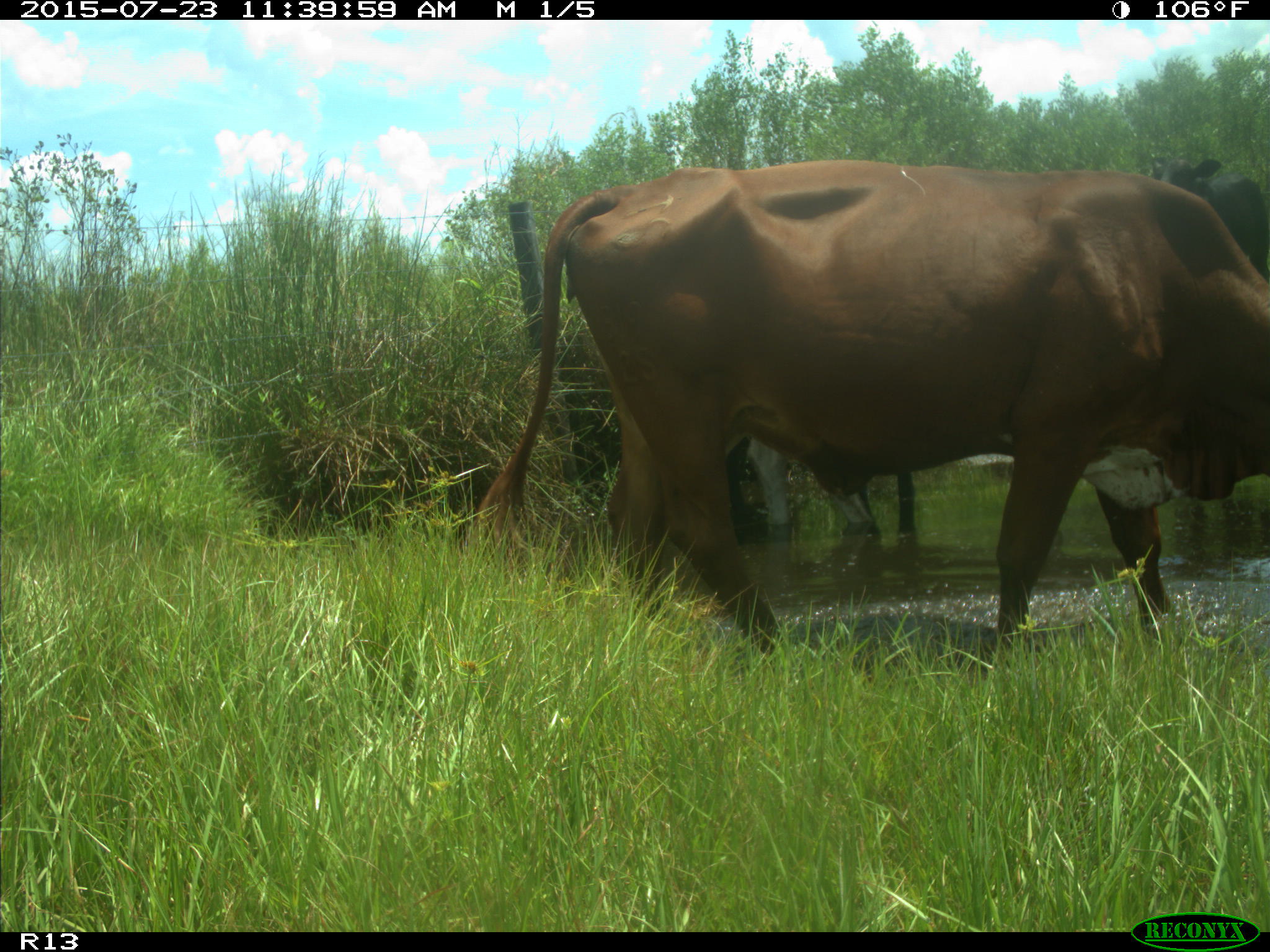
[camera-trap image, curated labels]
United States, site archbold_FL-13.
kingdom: Animalia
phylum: Chordata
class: Mammalia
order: Artiodactyla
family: Bovidae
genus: Bos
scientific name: Bos taurus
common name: domestic cow